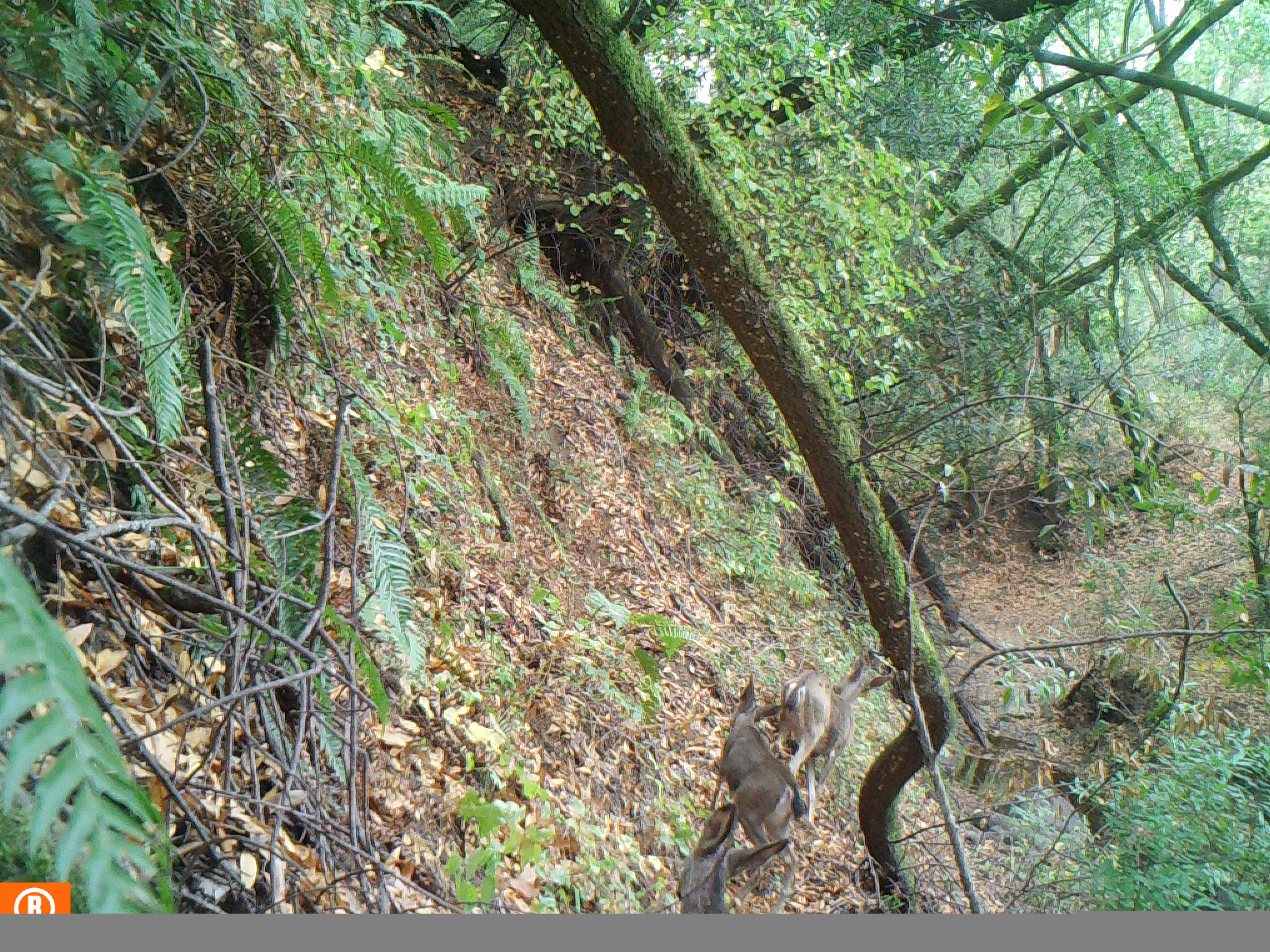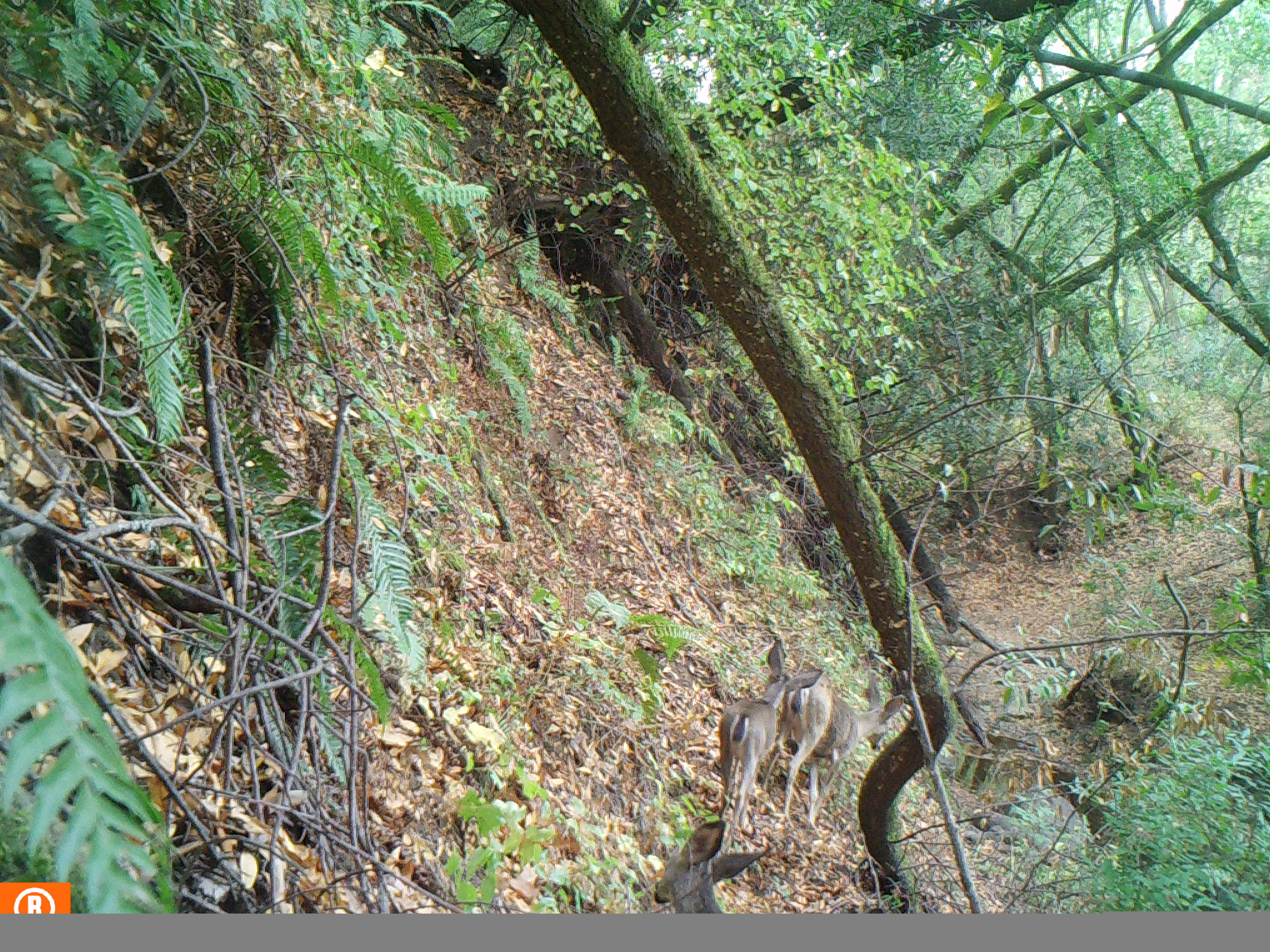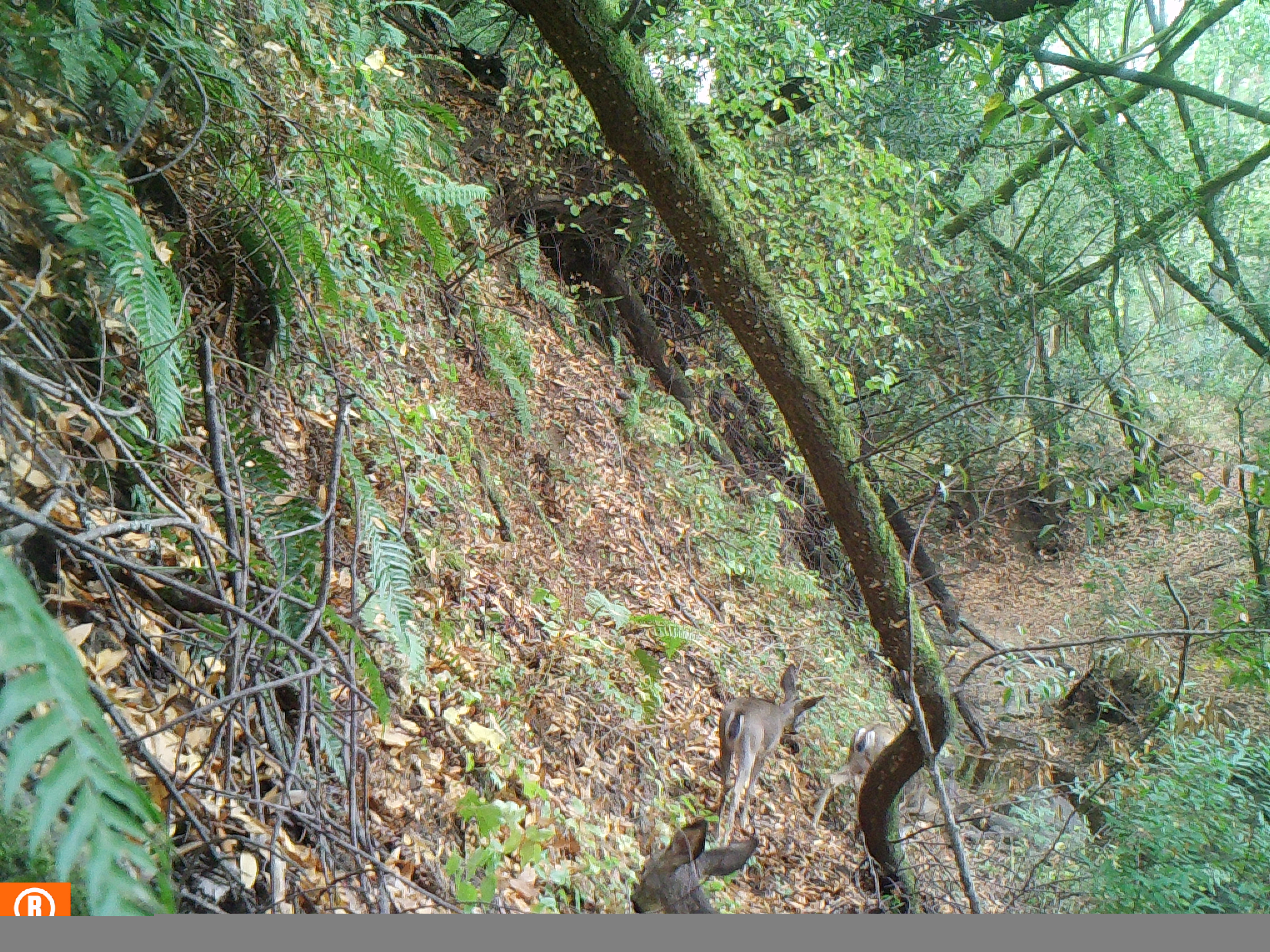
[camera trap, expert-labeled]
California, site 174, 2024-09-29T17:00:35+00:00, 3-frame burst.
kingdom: Animalia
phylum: Chordata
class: Mammalia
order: Artiodactyla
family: Cervidae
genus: Odocoileus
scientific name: Odocoileus hemionus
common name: mule deer